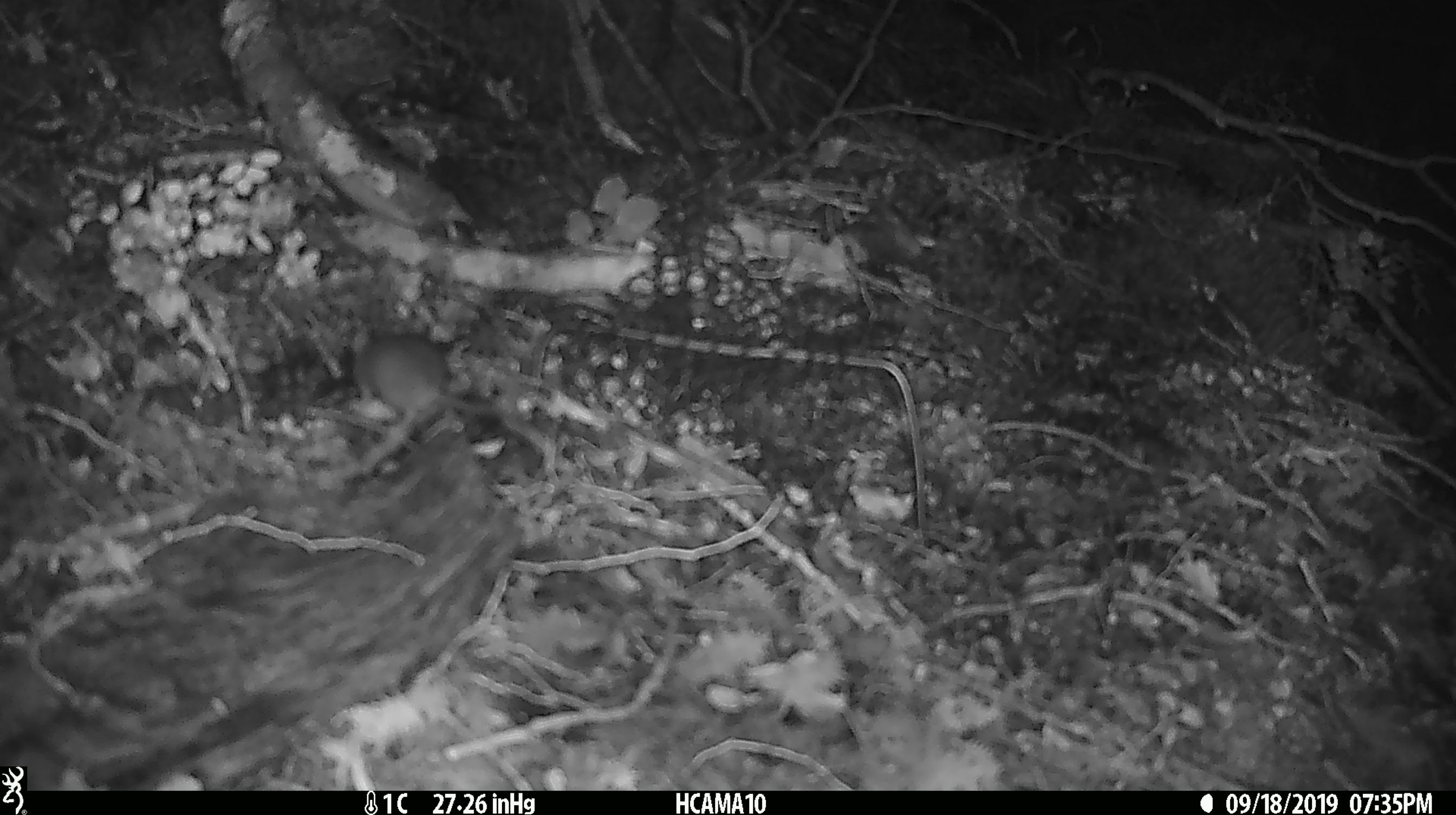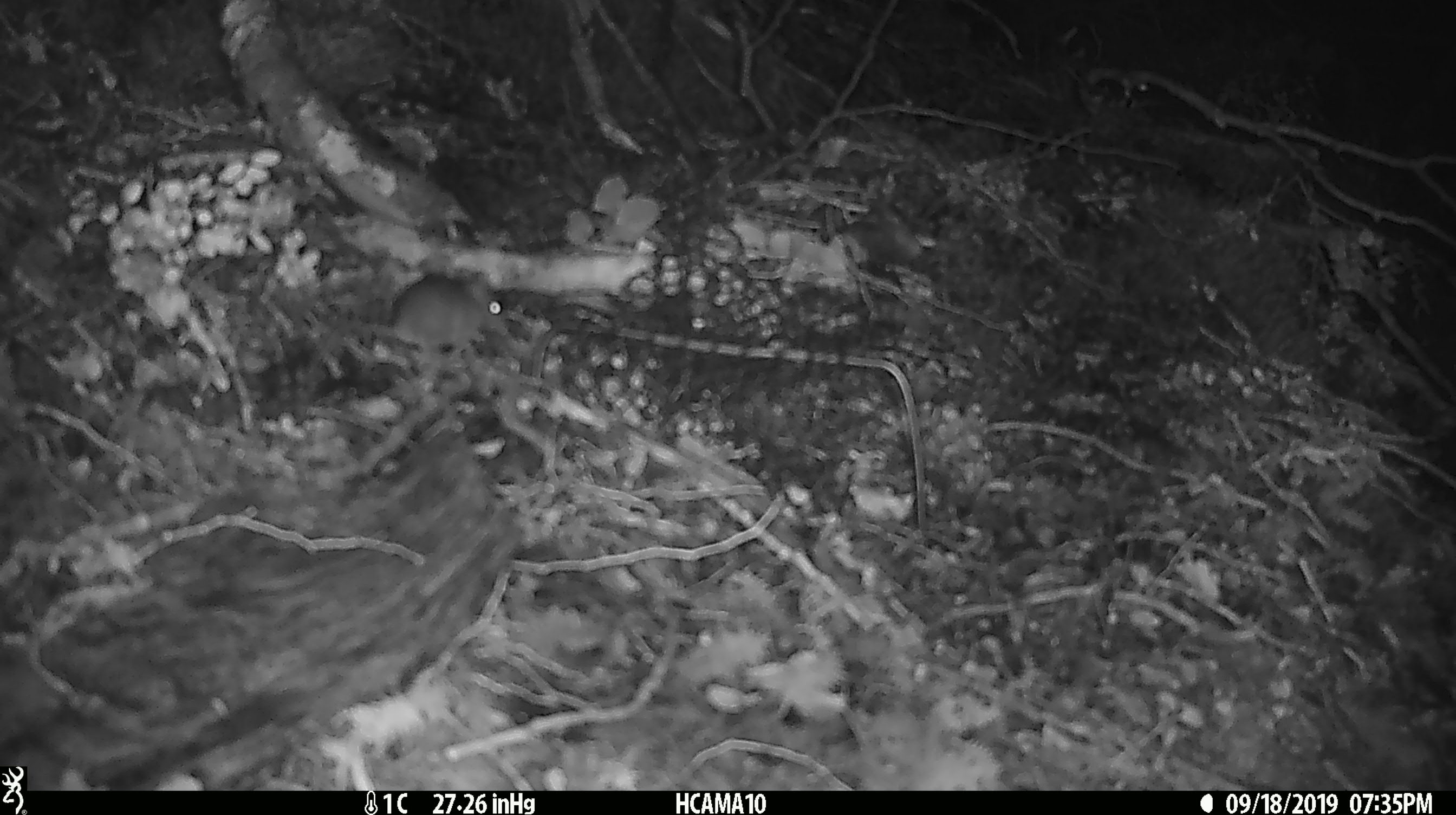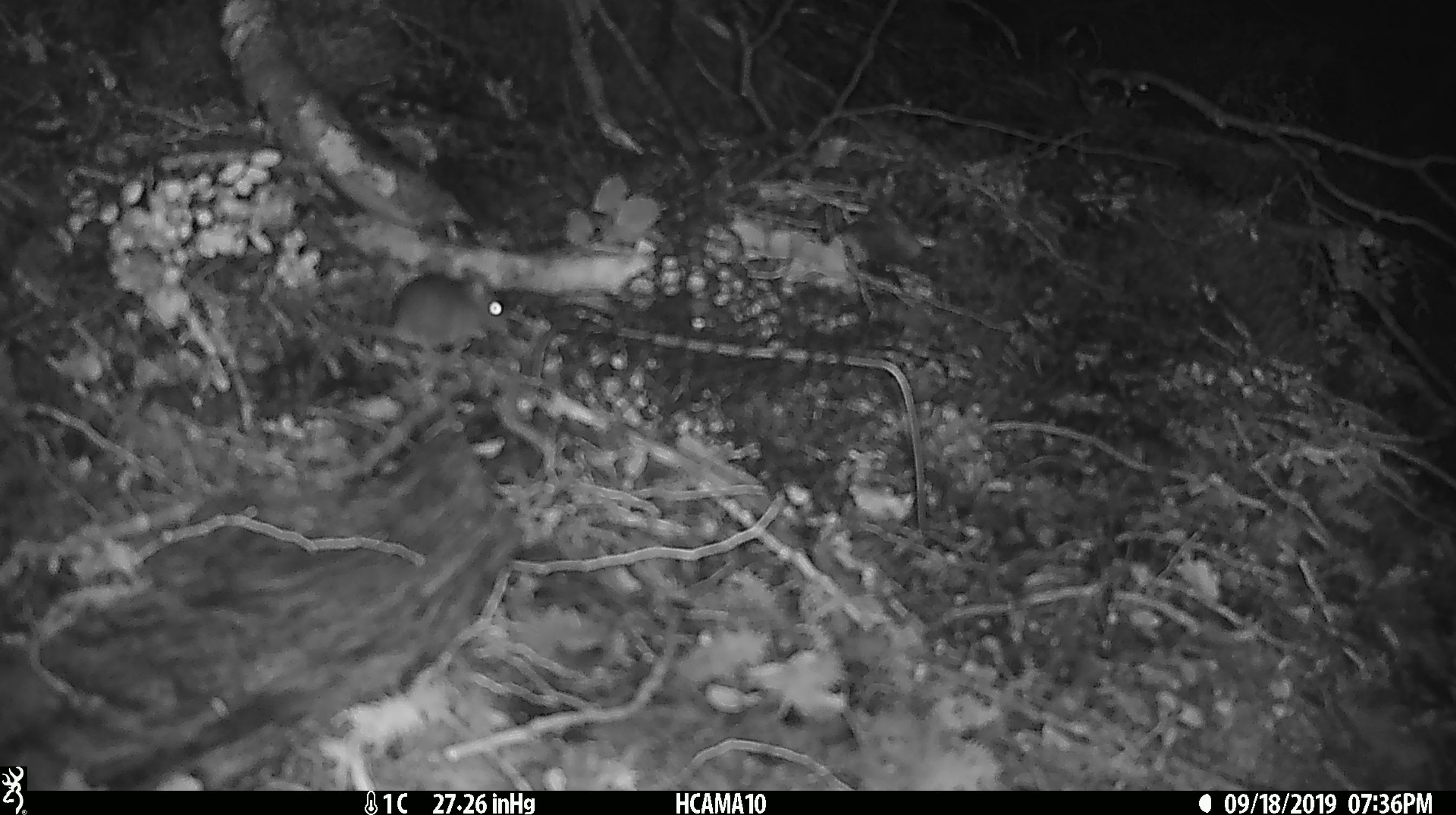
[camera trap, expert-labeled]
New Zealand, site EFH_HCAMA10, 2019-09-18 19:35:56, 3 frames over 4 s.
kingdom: Animalia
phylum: Chordata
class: Mammalia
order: Rodentia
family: Muridae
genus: Mus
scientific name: Mus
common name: mouse